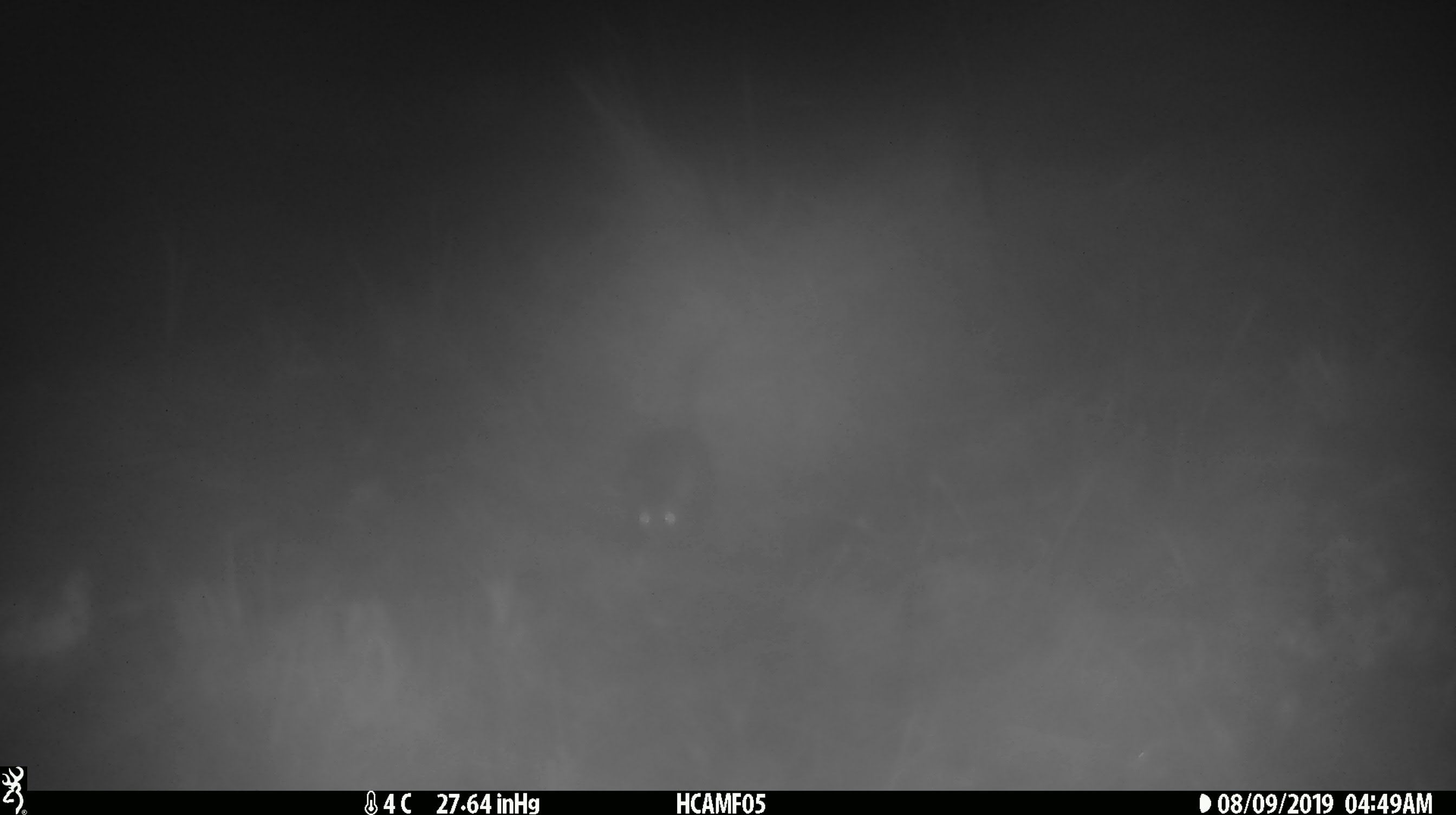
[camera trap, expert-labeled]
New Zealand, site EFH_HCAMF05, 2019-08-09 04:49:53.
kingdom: Animalia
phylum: Chordata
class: Mammalia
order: Rodentia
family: Muridae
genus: Mus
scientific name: Mus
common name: mouse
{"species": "mouse (Mus)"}